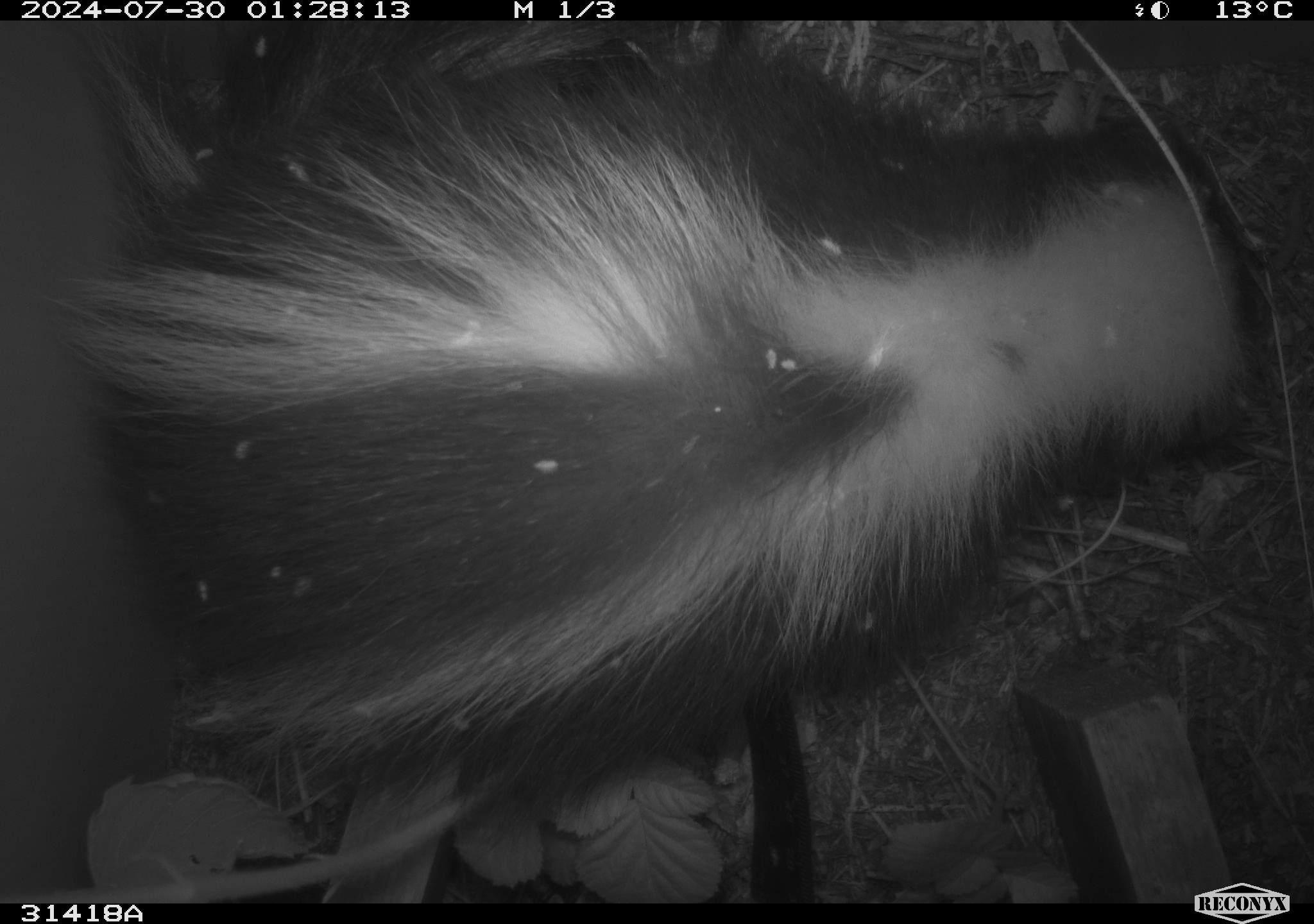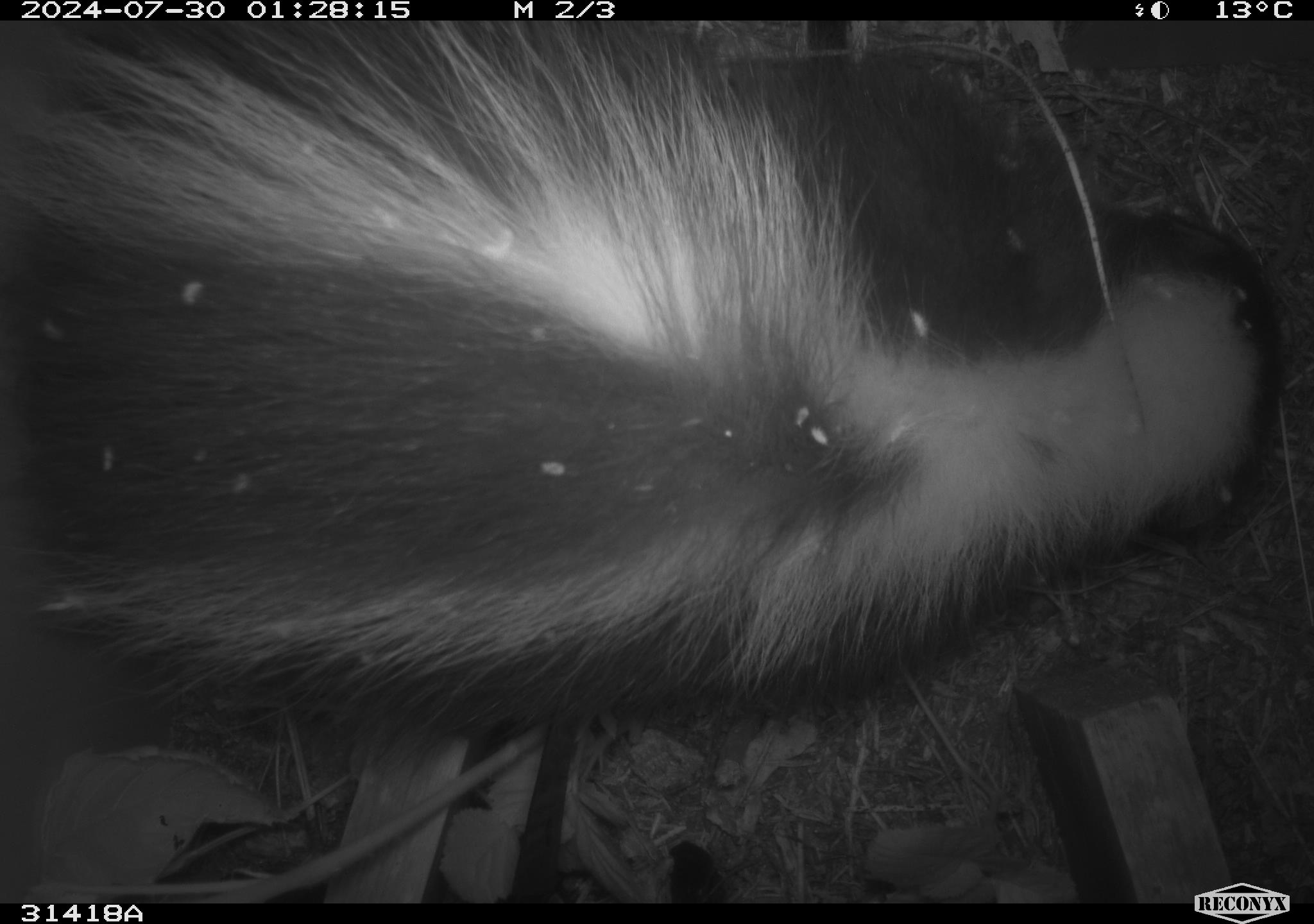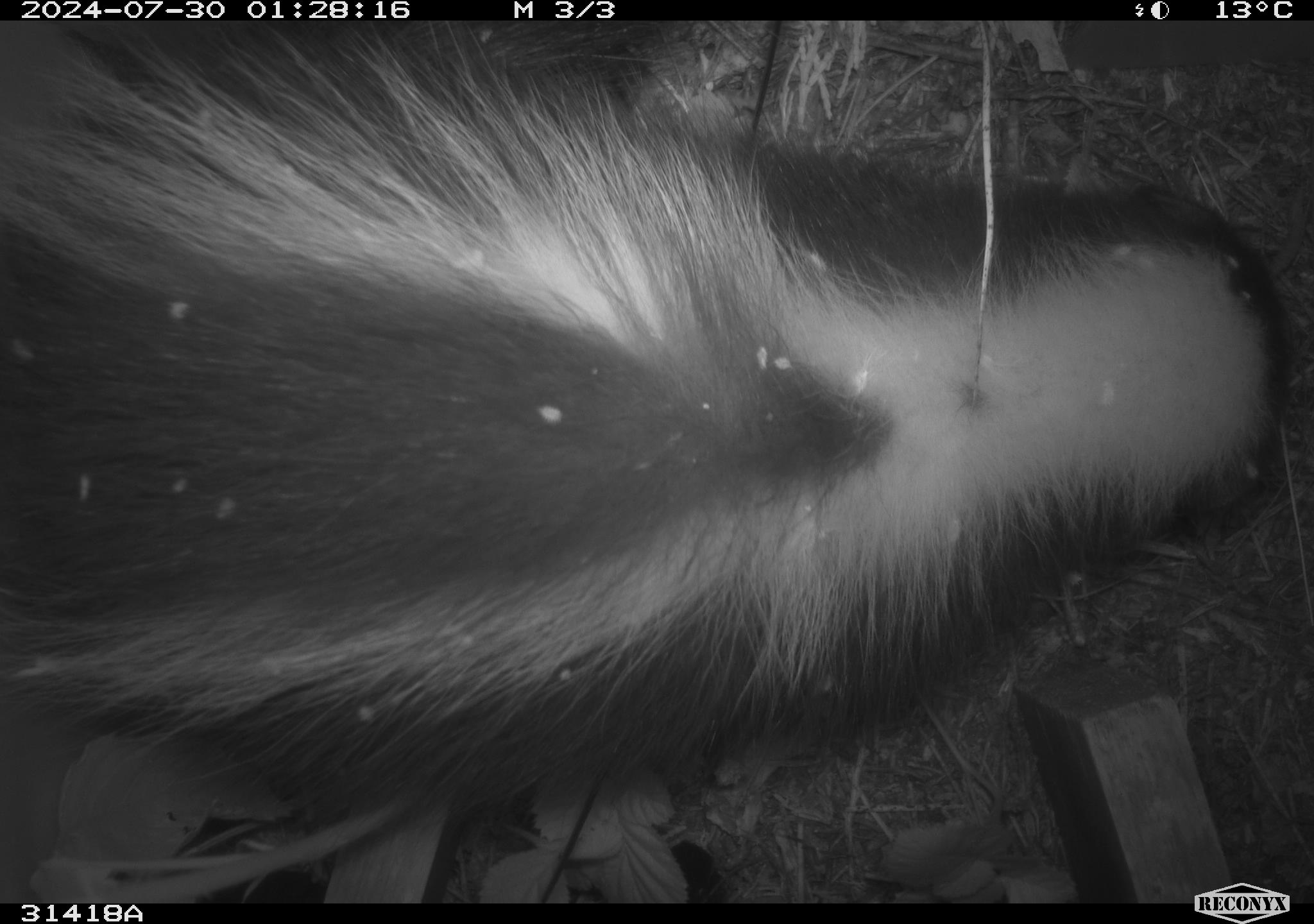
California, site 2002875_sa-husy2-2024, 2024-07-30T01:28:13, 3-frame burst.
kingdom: Animalia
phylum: Chordata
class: Mammalia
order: Carnivora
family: Mephitidae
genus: Mephitis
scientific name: Mephitis mephitis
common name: striped skunk